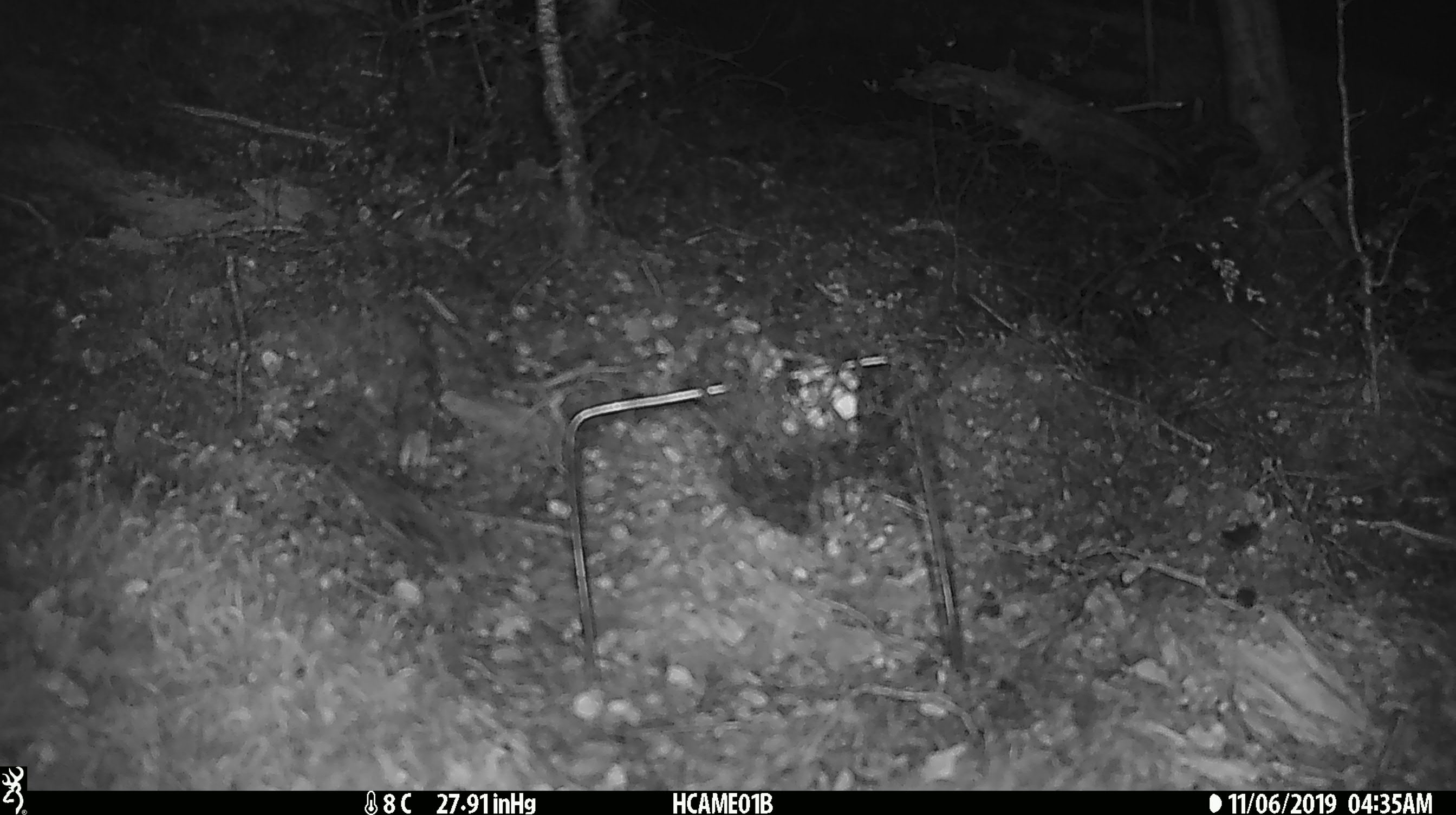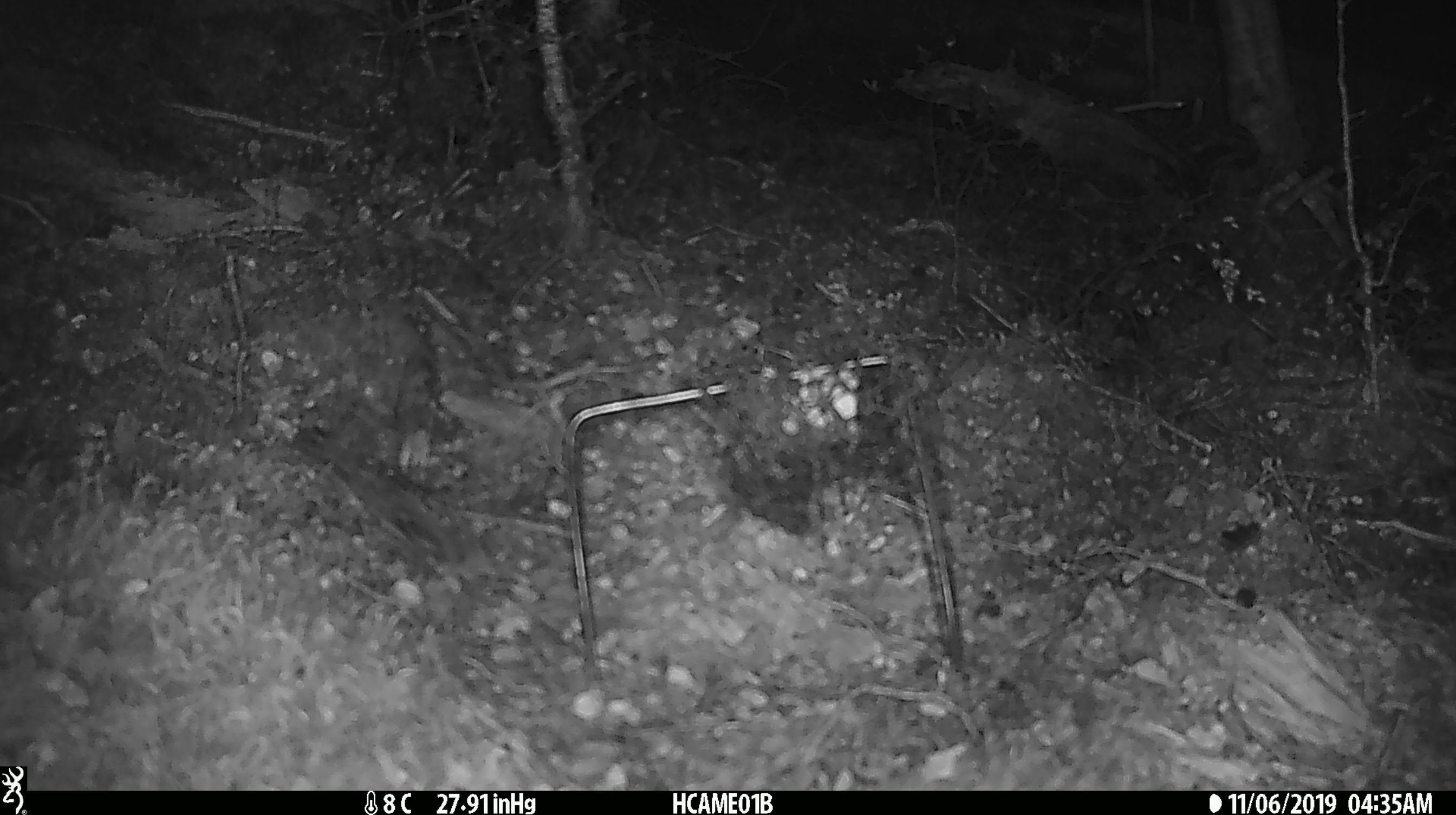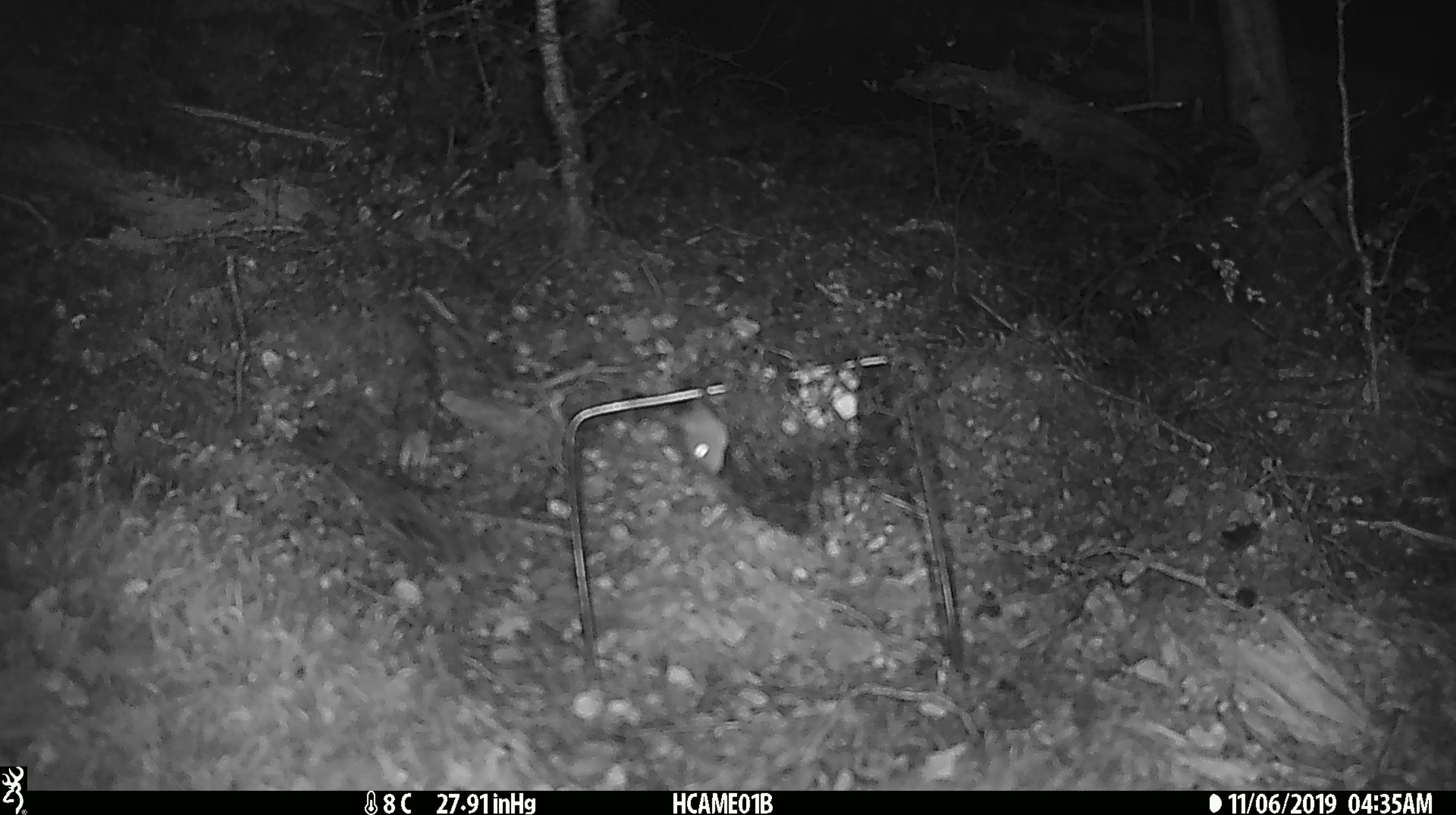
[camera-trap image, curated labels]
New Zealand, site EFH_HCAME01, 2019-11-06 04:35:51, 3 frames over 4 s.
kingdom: Animalia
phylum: Chordata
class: Mammalia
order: Rodentia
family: Muridae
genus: Mus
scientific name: Mus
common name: mouse